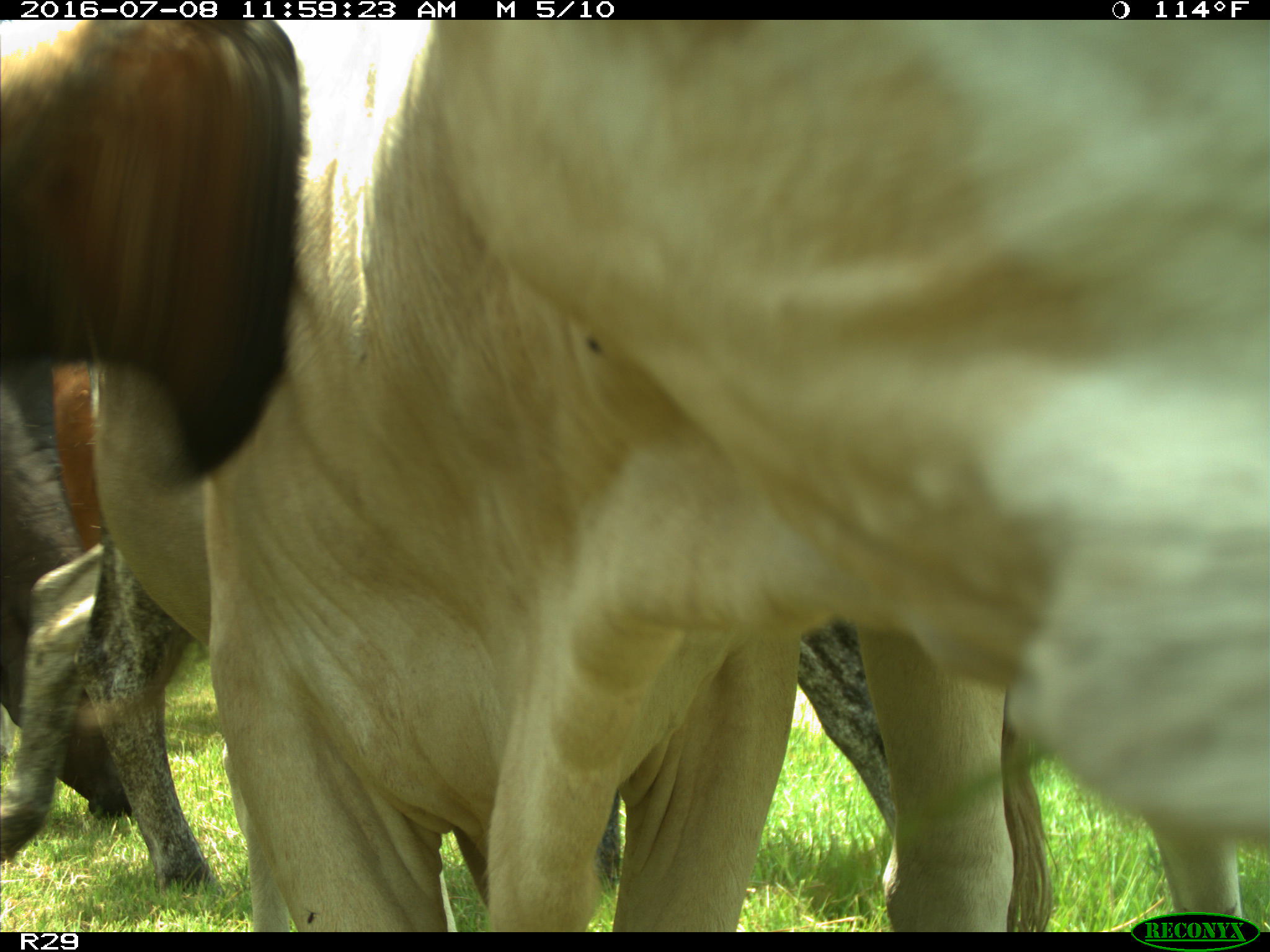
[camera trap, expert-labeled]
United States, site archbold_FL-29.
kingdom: Animalia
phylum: Chordata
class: Mammalia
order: Artiodactyla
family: Bovidae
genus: Bos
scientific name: Bos taurus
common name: domestic cow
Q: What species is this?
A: Bos taurus (domestic cow).